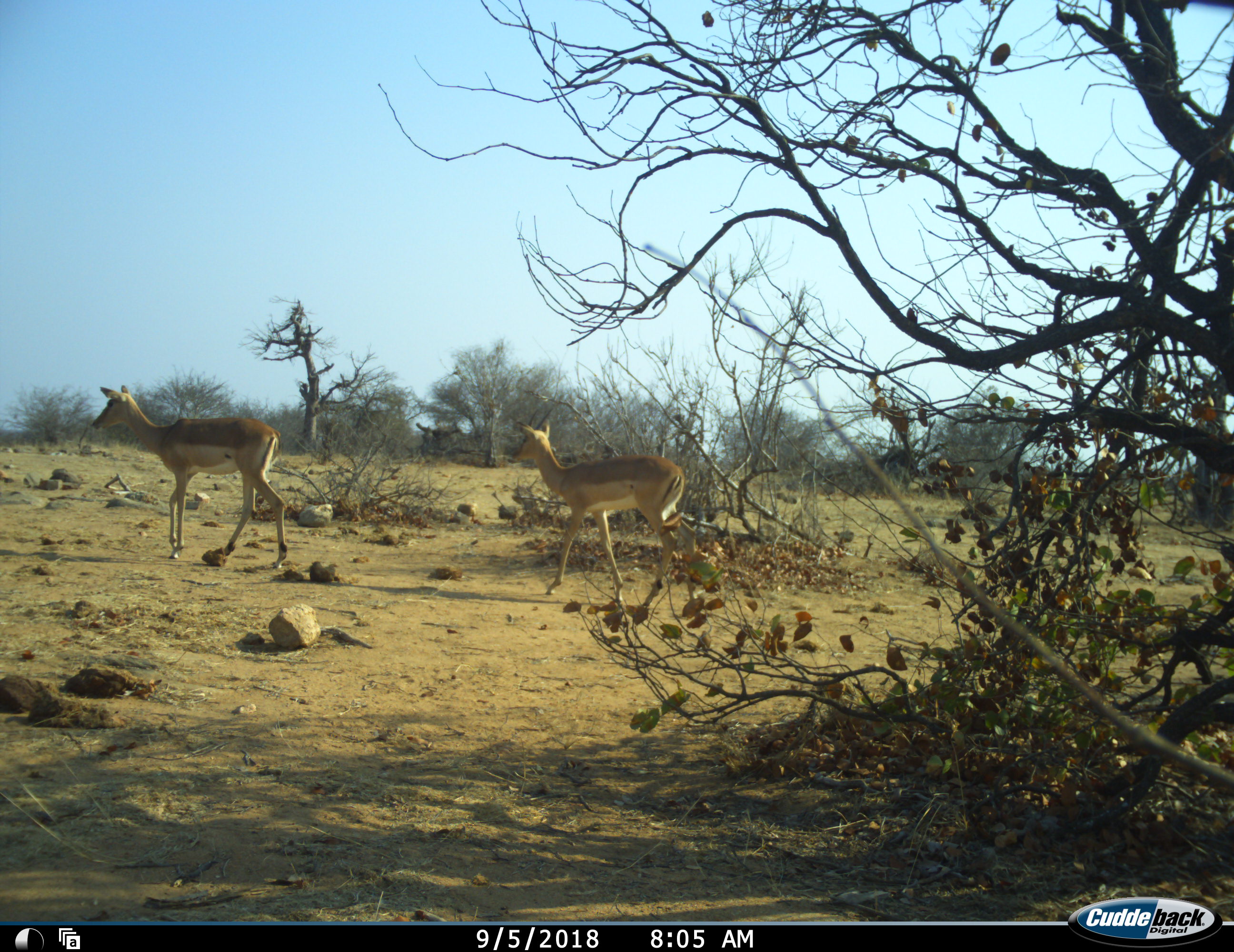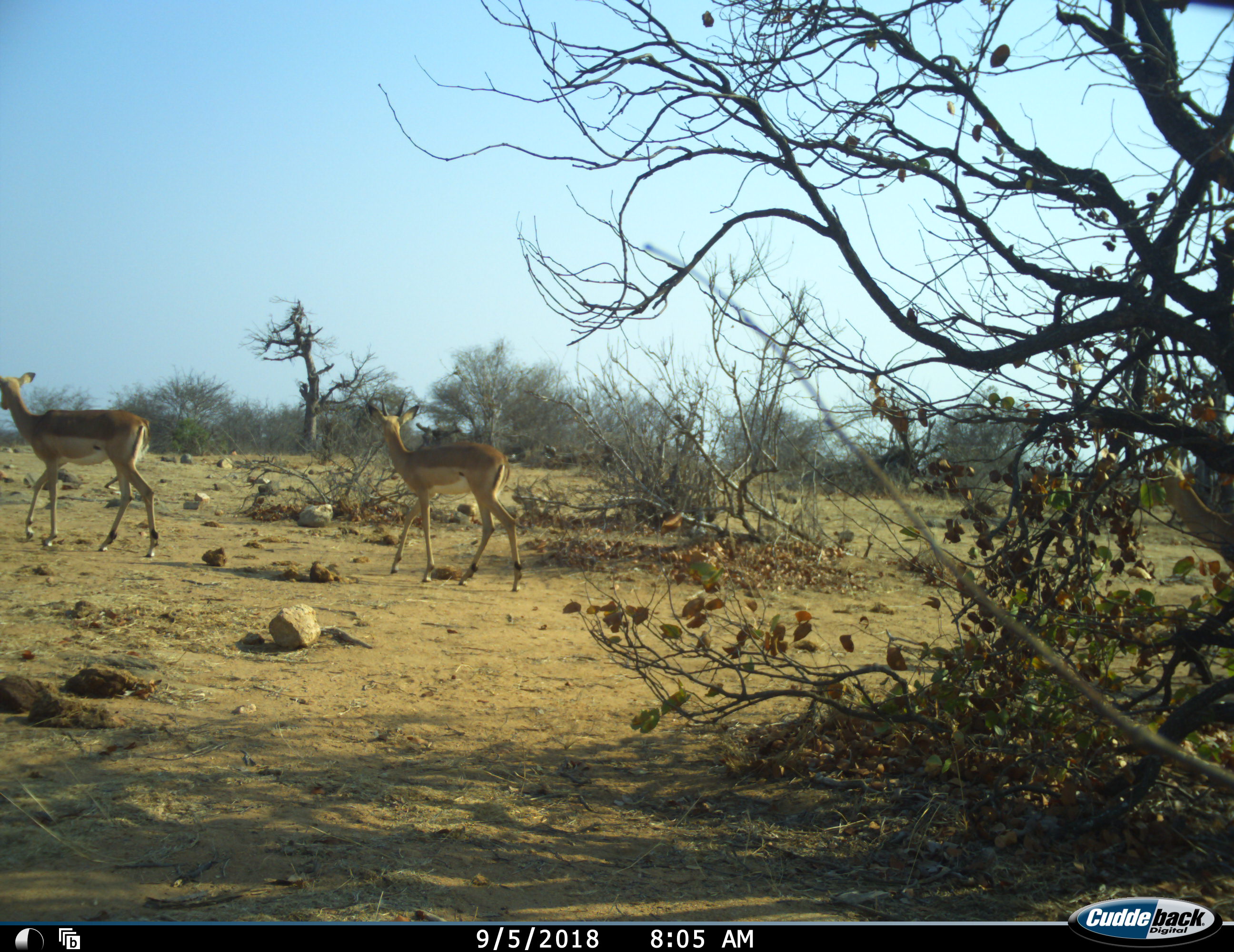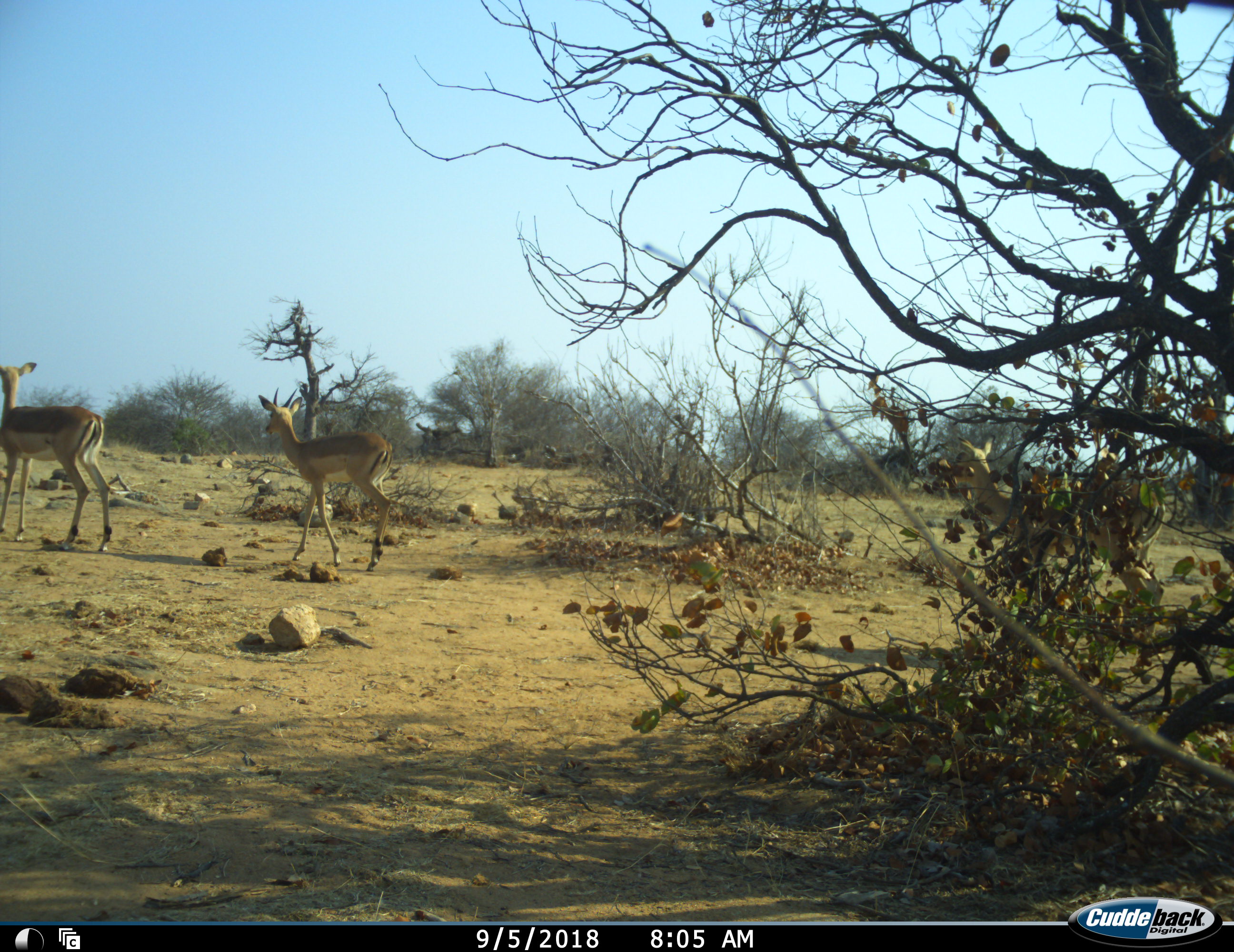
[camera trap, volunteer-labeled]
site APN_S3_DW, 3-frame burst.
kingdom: Animalia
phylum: Chordata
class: Mammalia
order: Artiodactyla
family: Bovidae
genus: Aepyceros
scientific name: Aepyceros melampus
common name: impala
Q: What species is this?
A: Impala (Aepyceros melampus).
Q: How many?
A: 3.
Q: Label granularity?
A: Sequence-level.